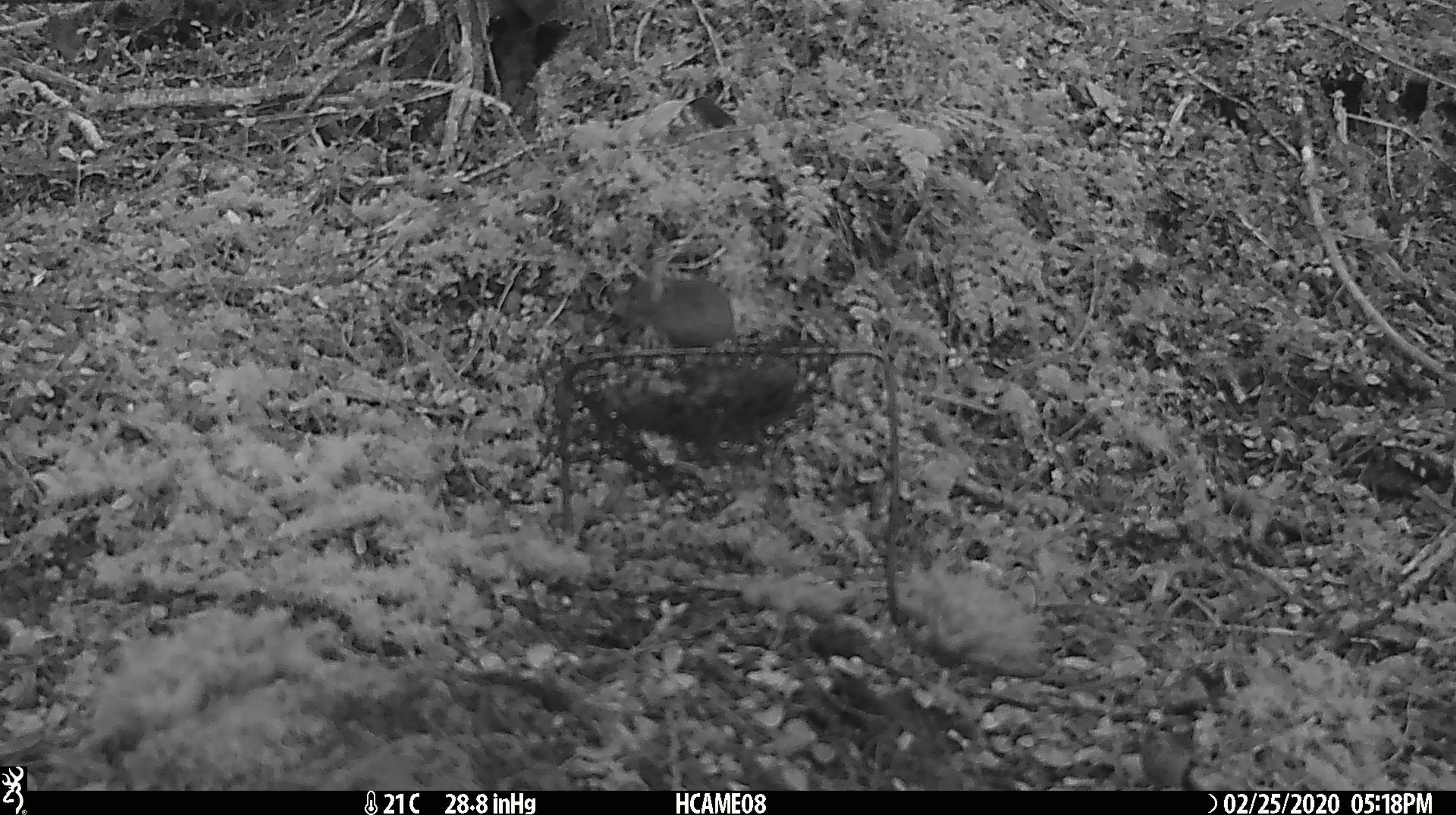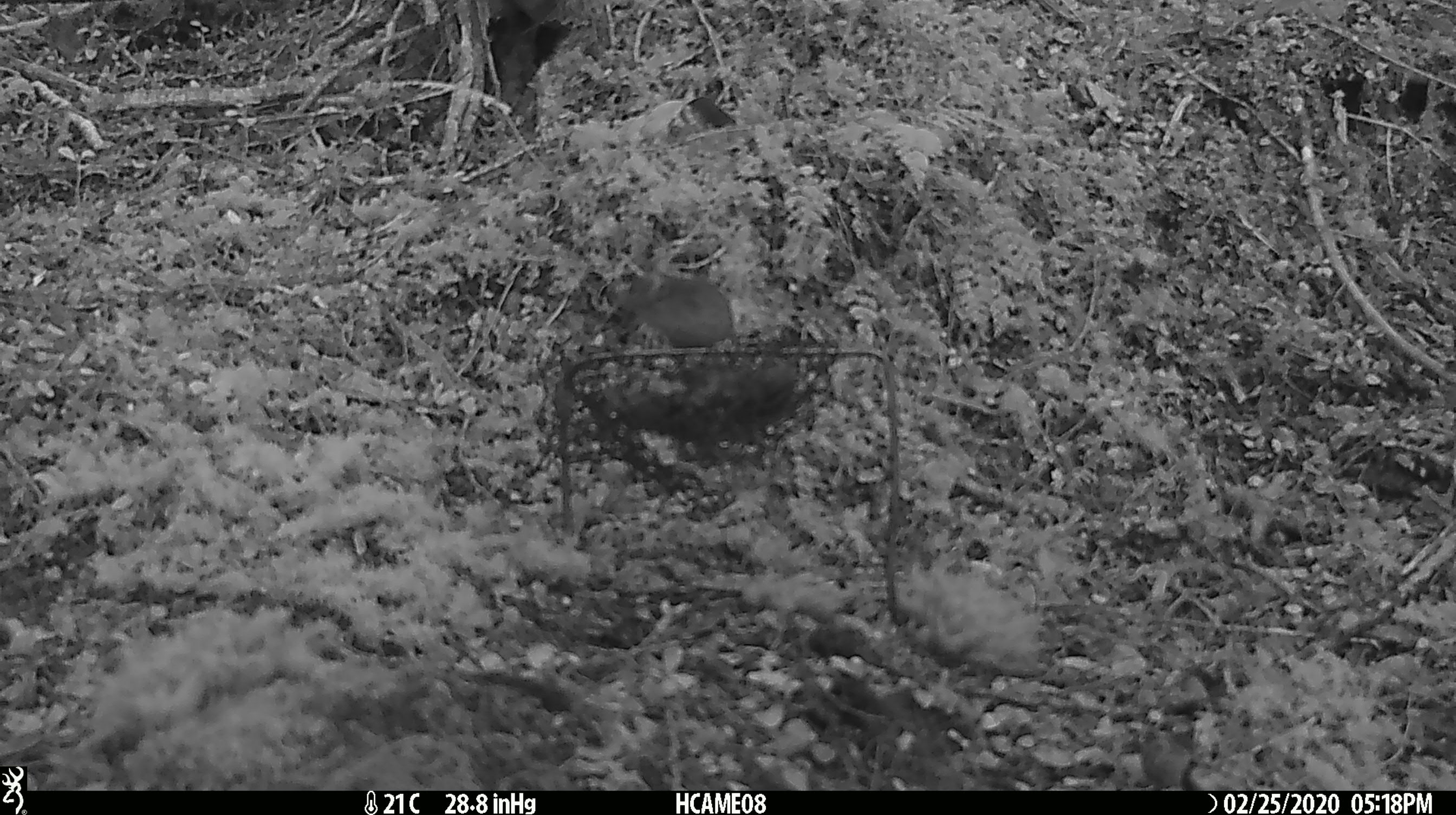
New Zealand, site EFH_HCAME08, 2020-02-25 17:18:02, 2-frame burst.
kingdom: Animalia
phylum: Chordata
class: Mammalia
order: Rodentia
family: Muridae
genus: Mus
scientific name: Mus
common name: mouse